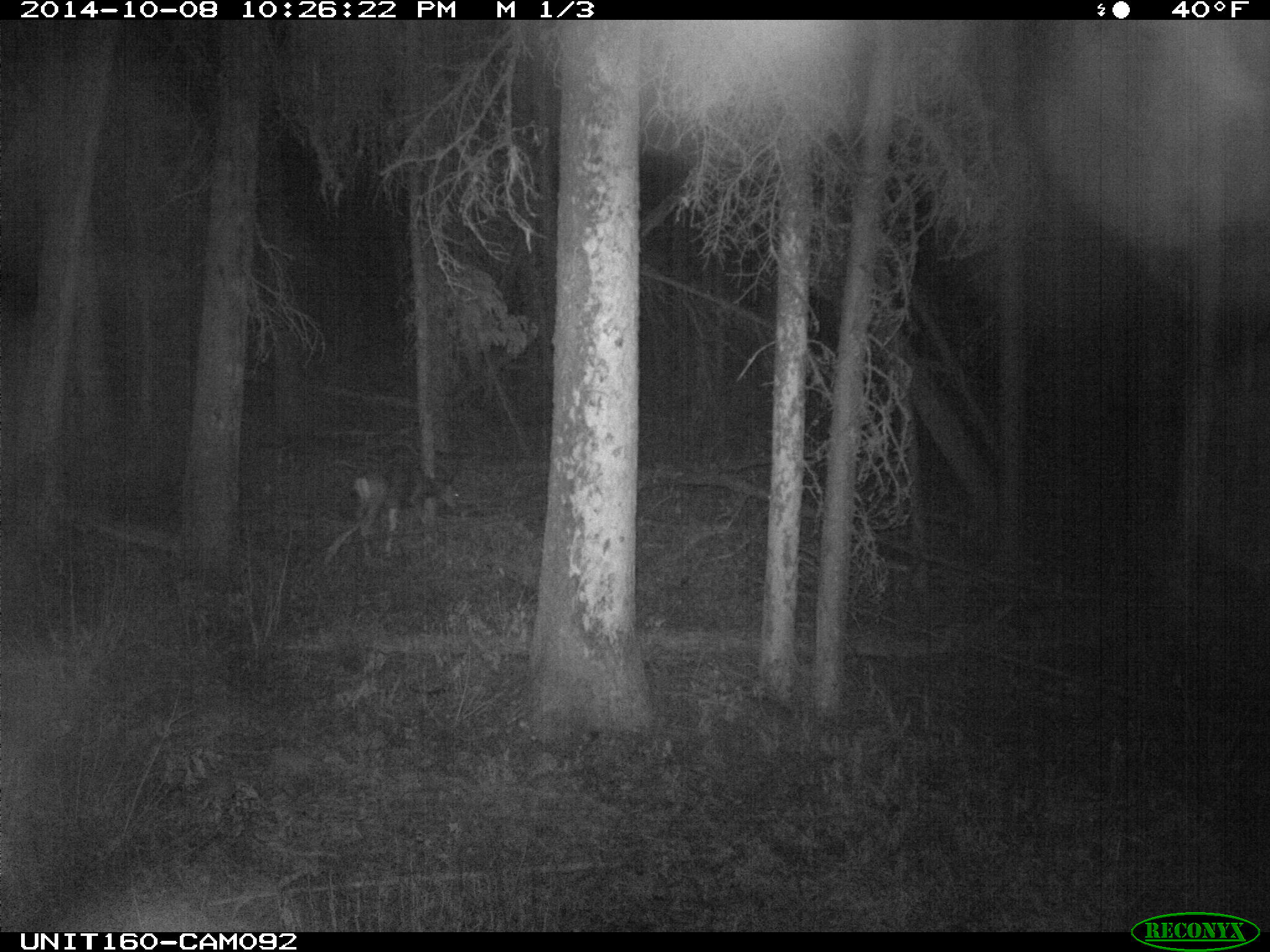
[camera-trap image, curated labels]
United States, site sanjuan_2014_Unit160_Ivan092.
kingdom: Animalia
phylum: Chordata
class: Mammalia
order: Artiodactyla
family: Cervidae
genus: Odocoileus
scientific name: Odocoileus hemionus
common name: mule deer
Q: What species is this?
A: Odocoileus hemionus (mule deer).